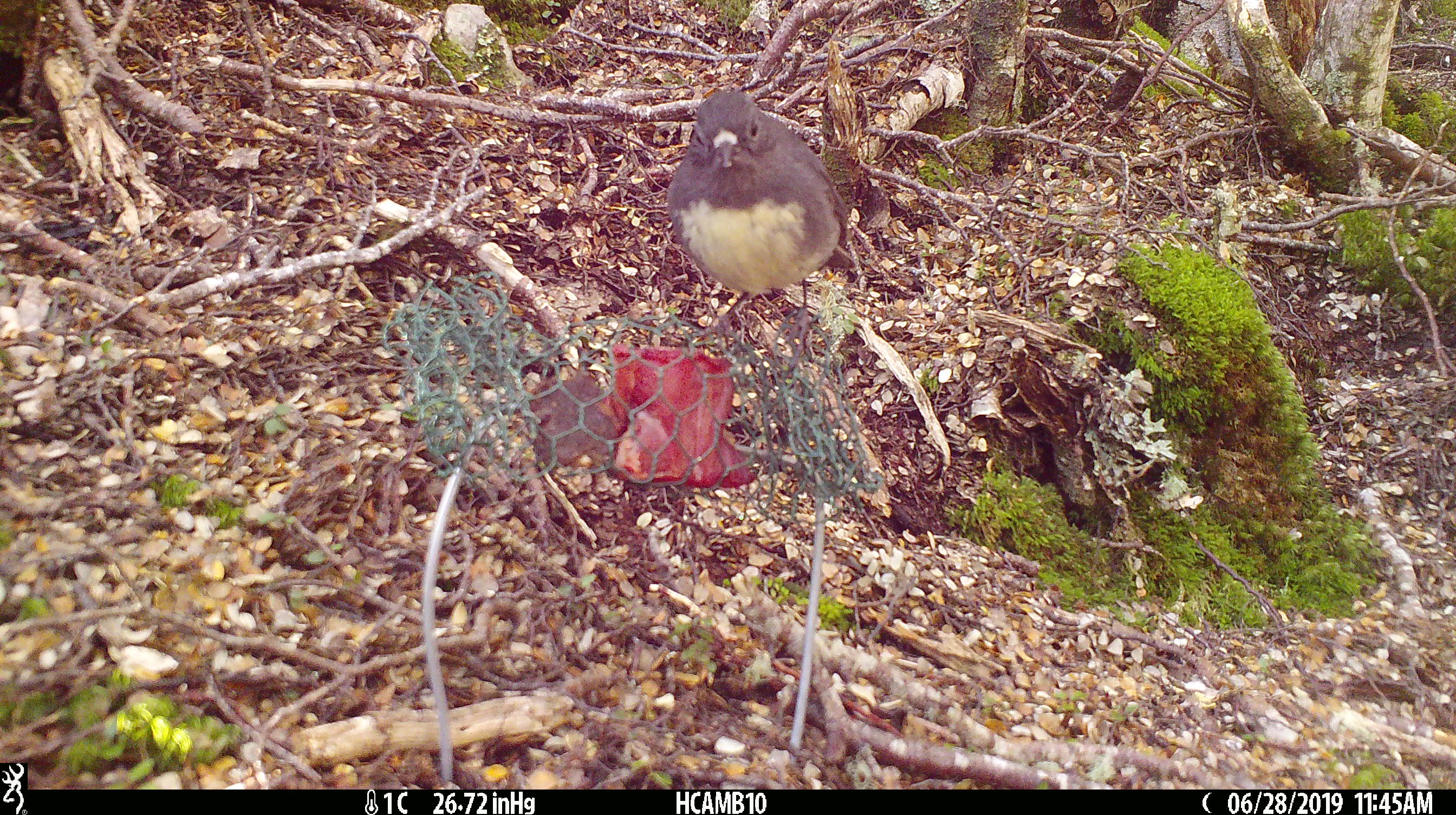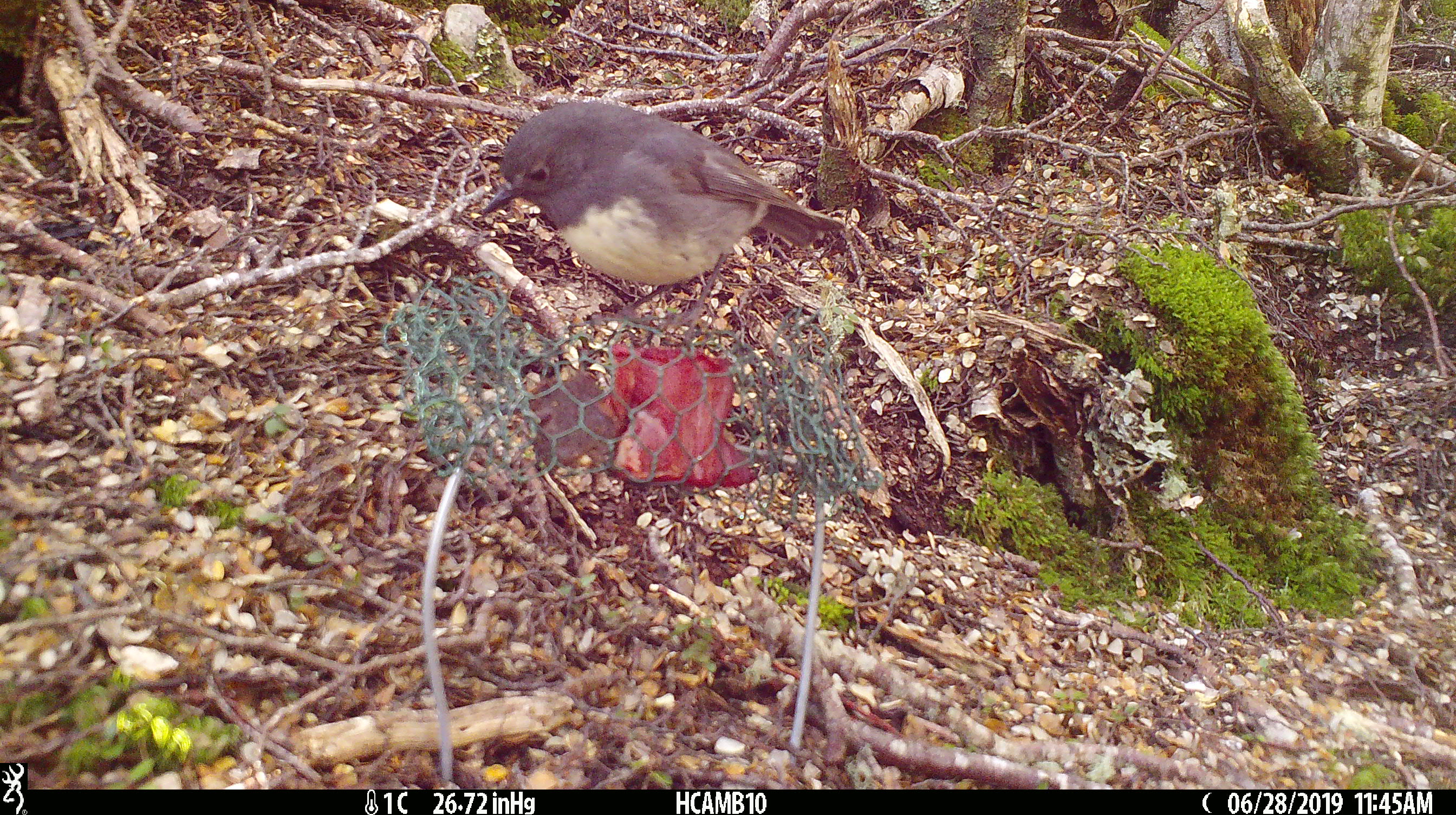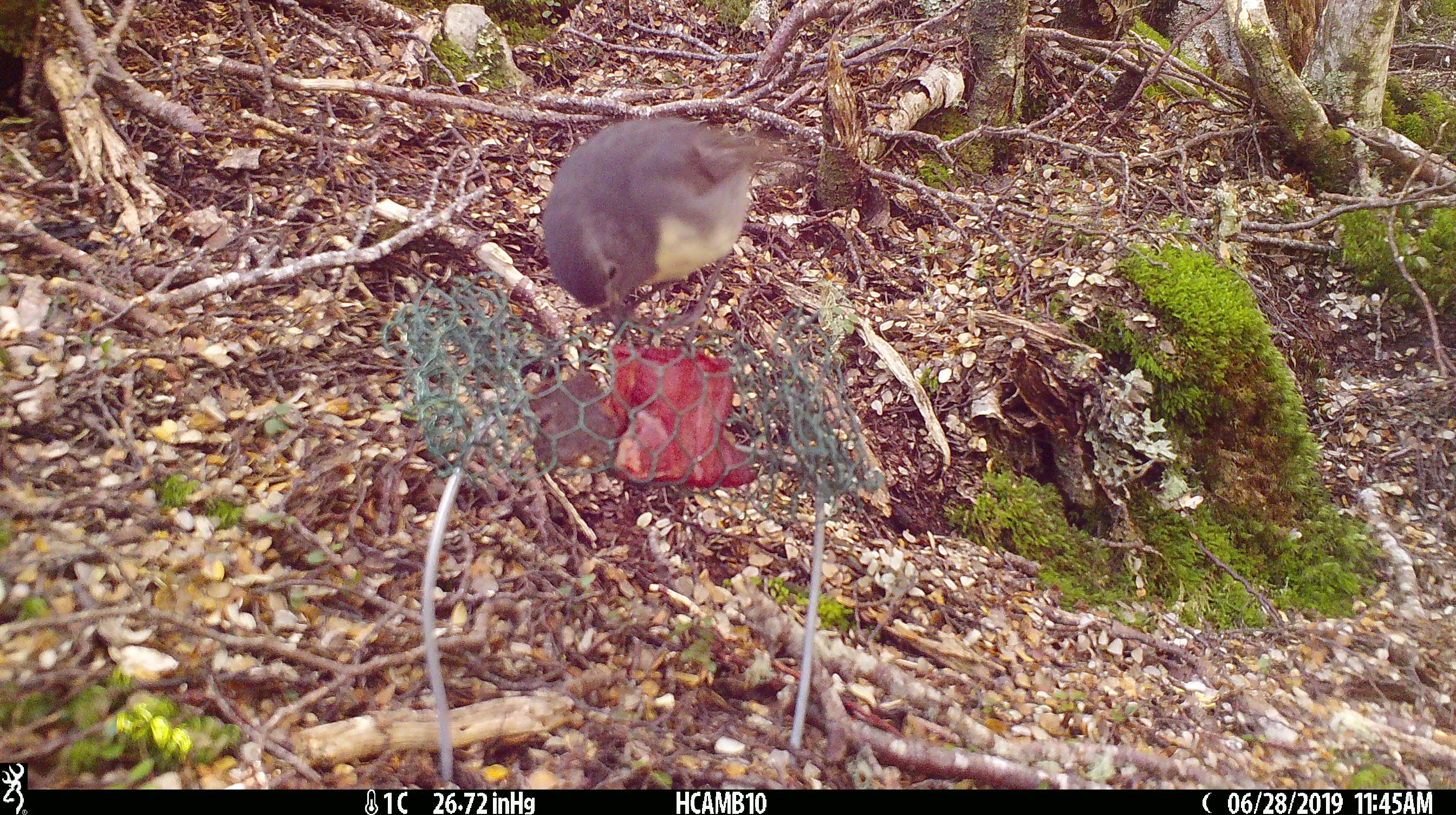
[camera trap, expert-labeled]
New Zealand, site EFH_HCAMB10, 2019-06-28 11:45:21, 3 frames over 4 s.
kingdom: Animalia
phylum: Chordata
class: Aves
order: Passeriformes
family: Petroicidae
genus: Petroica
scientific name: Petroica australis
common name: new zealand robin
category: robin